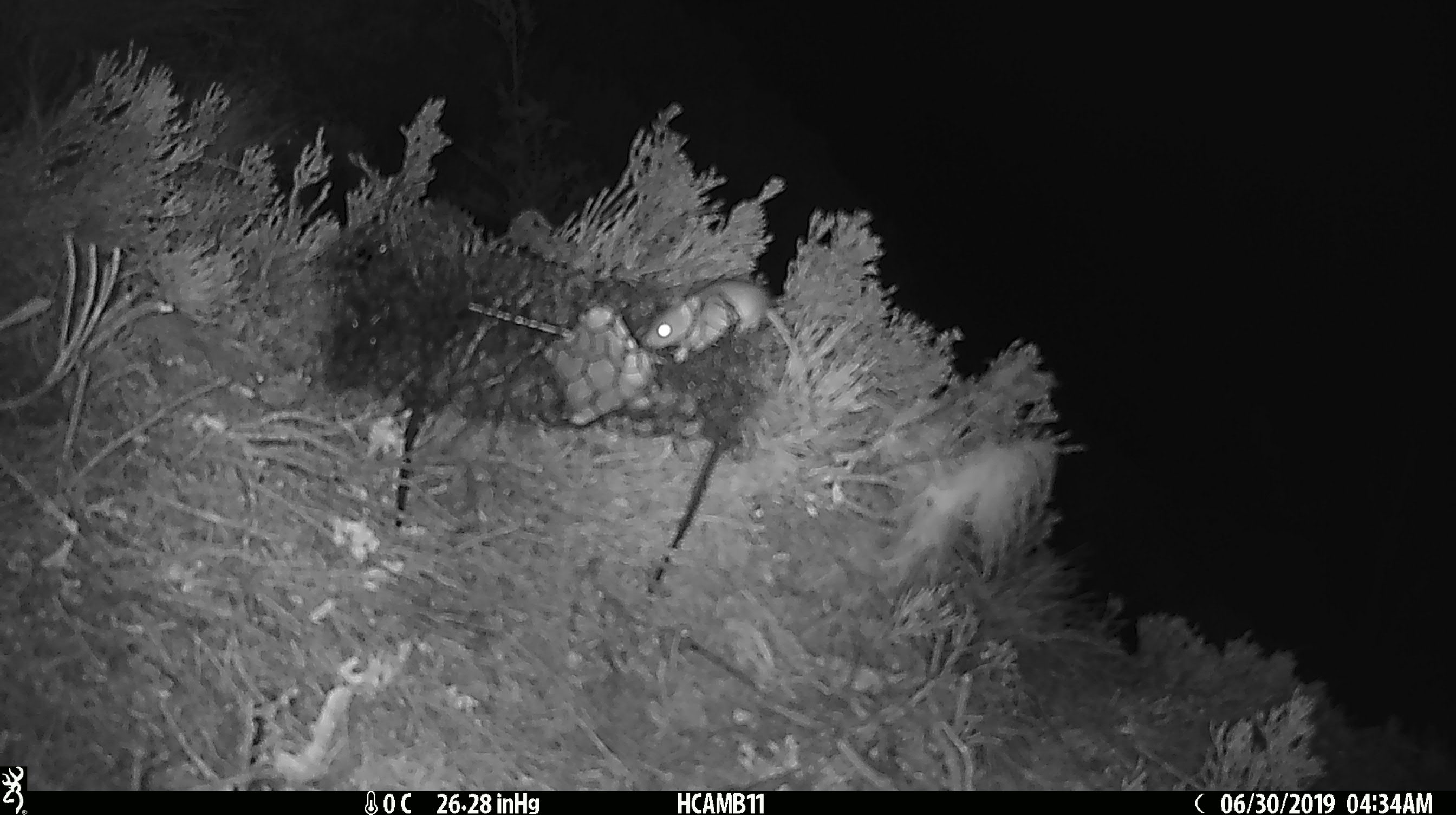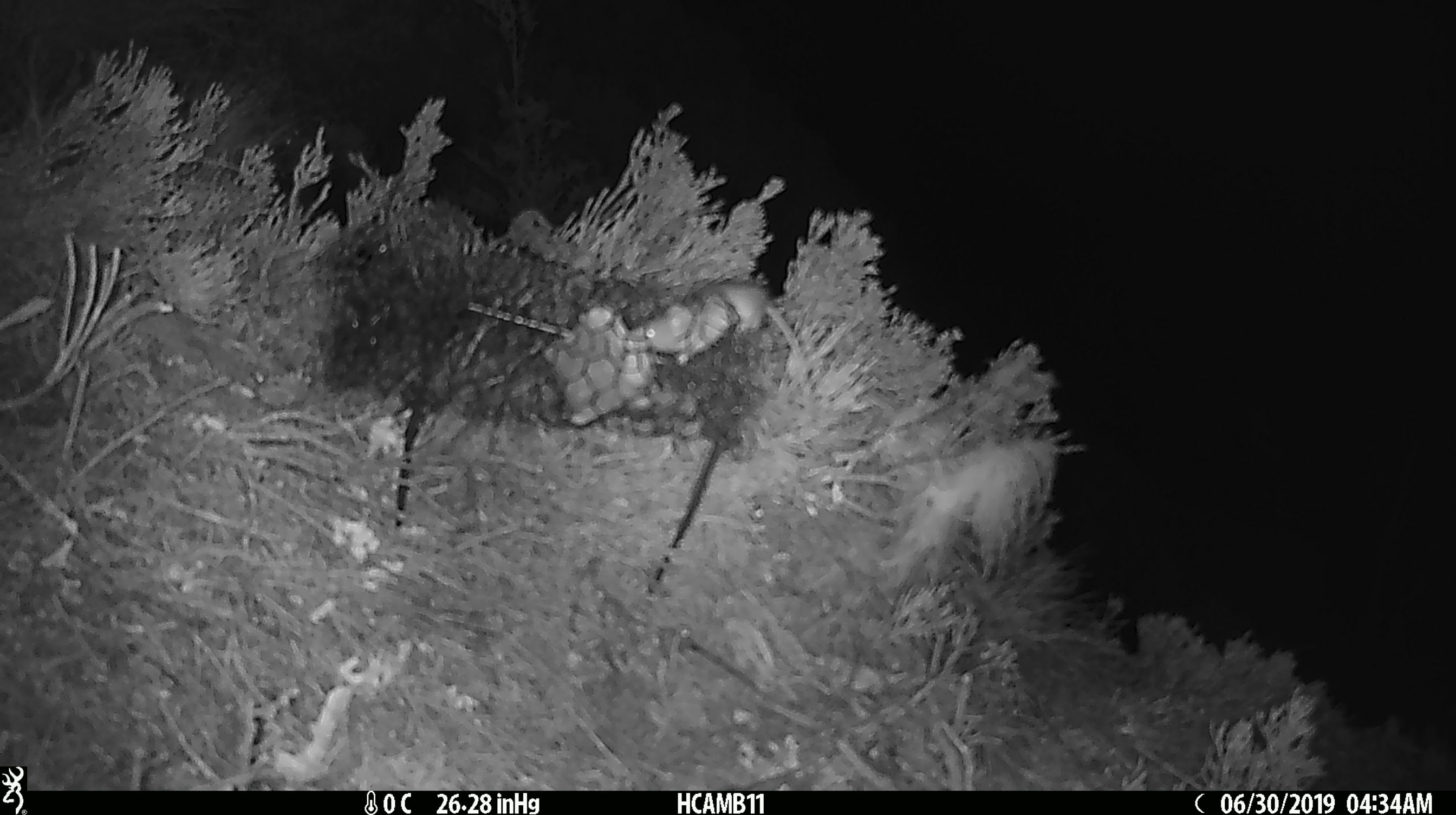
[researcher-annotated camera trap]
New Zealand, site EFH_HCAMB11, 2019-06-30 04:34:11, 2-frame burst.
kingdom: Animalia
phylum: Chordata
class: Mammalia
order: Rodentia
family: Muridae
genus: Mus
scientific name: Mus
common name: mouse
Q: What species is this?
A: Mouse (Mus).